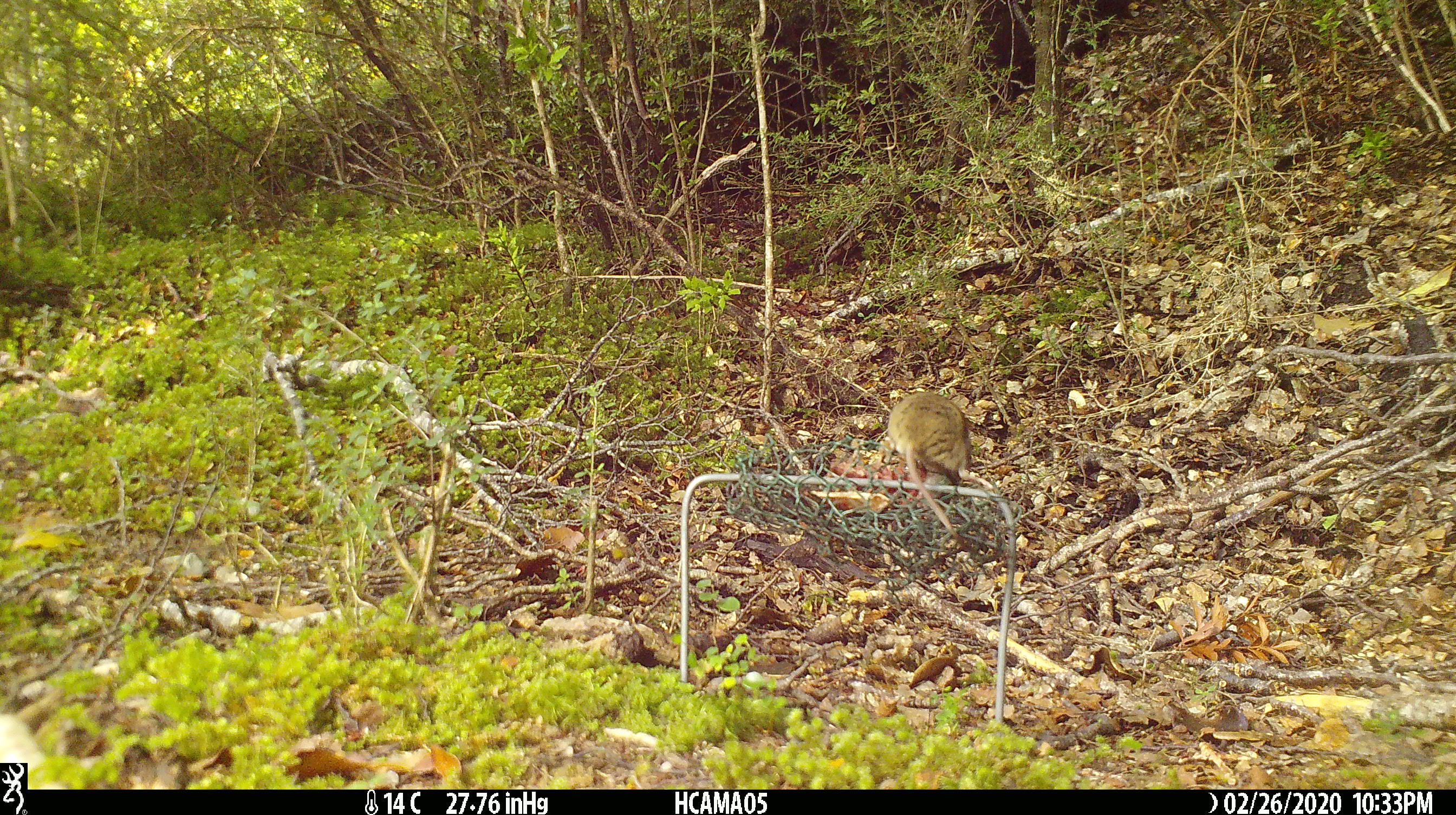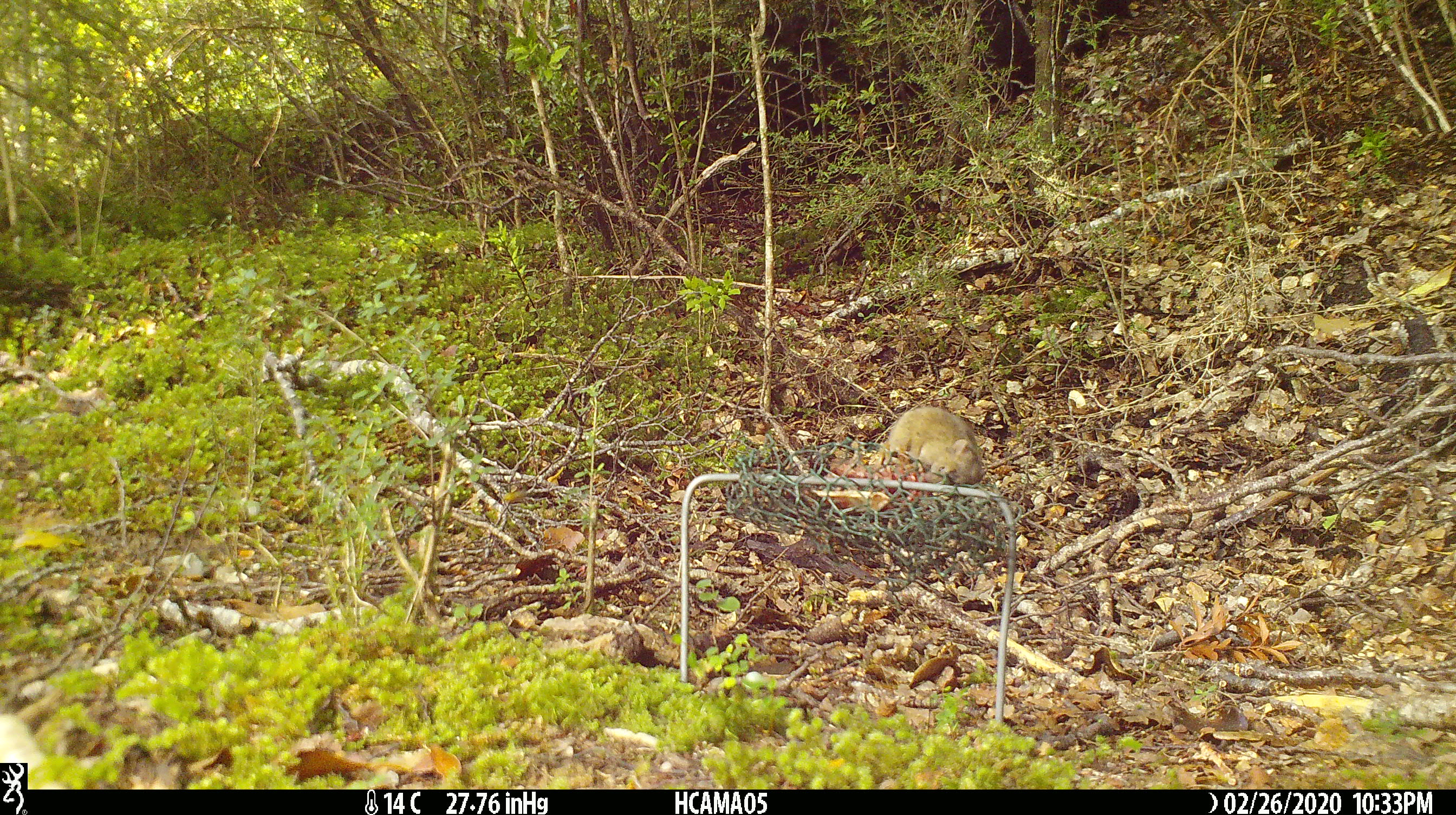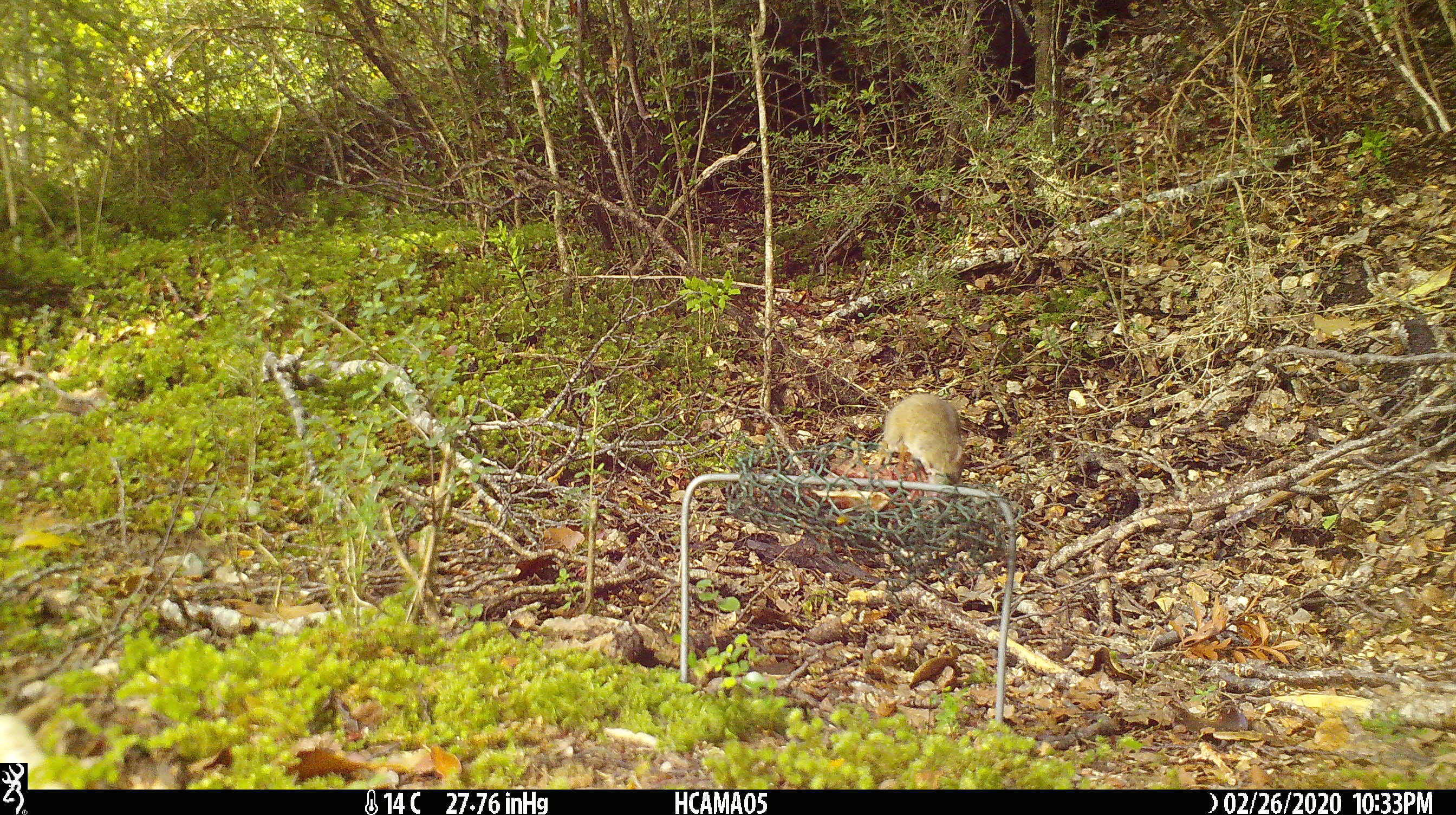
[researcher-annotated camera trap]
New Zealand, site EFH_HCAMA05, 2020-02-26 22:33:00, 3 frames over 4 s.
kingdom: Animalia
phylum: Chordata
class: Mammalia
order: Rodentia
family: Muridae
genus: Mus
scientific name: Mus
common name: mouse